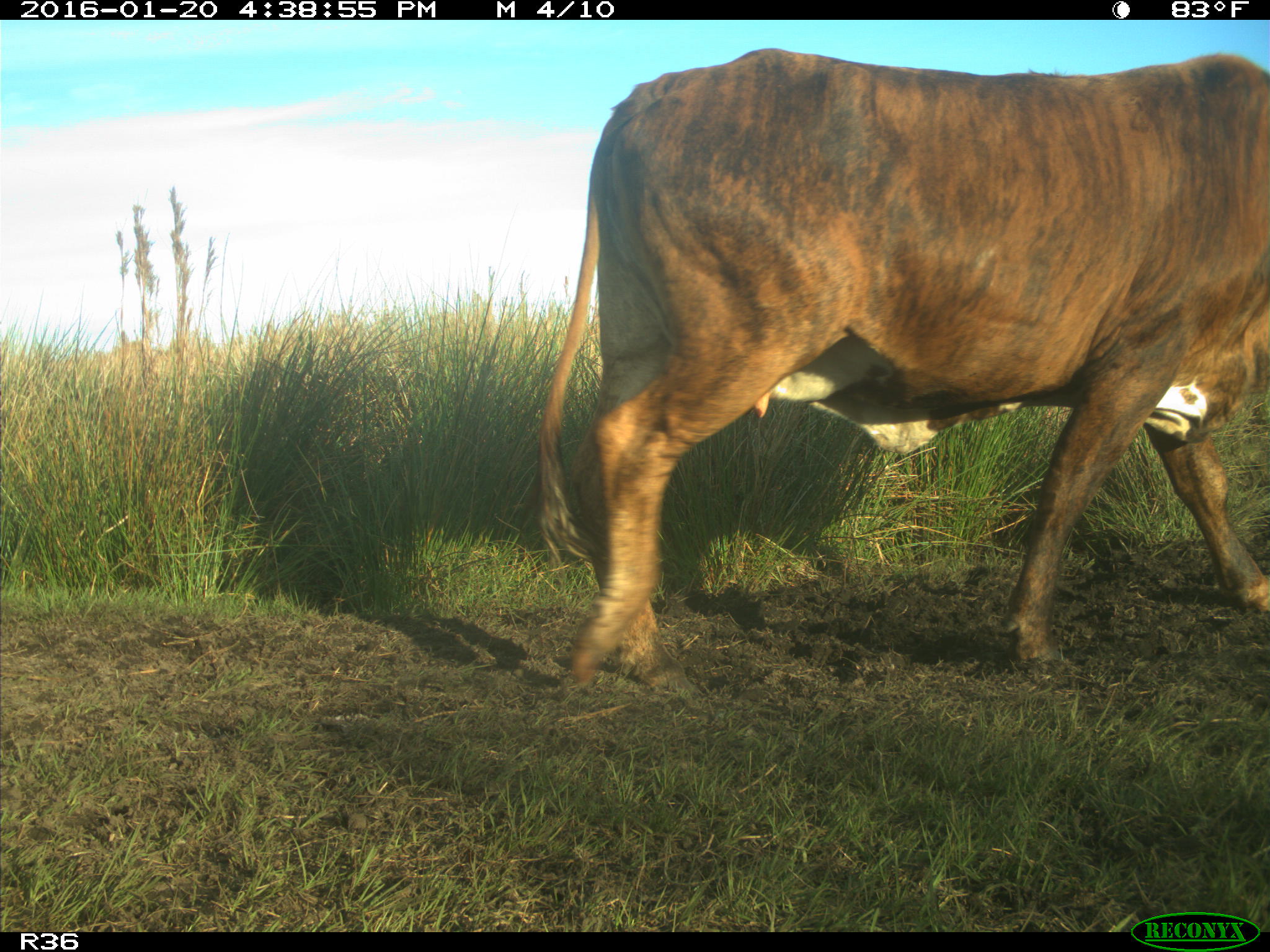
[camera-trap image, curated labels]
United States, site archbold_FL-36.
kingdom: Animalia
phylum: Chordata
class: Mammalia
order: Artiodactyla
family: Bovidae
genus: Bos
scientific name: Bos taurus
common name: domestic cow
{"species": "Bos taurus (domestic cow)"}